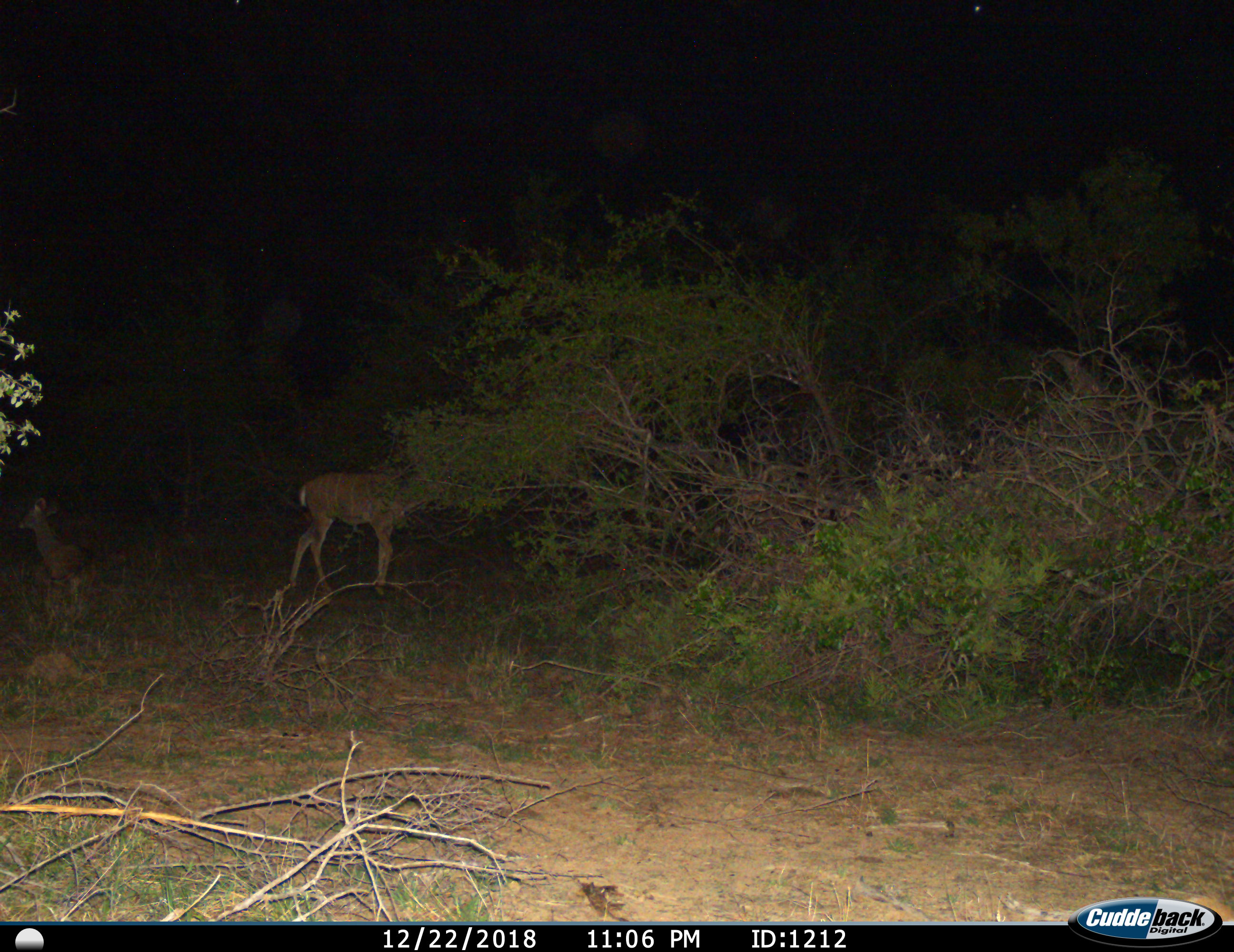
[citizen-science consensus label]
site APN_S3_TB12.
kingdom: Animalia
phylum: Chordata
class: Mammalia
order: Artiodactyla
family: Bovidae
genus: Tragelaphus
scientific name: Tragelaphus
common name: kudu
Kudu (Tragelaphus), count 2. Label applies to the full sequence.